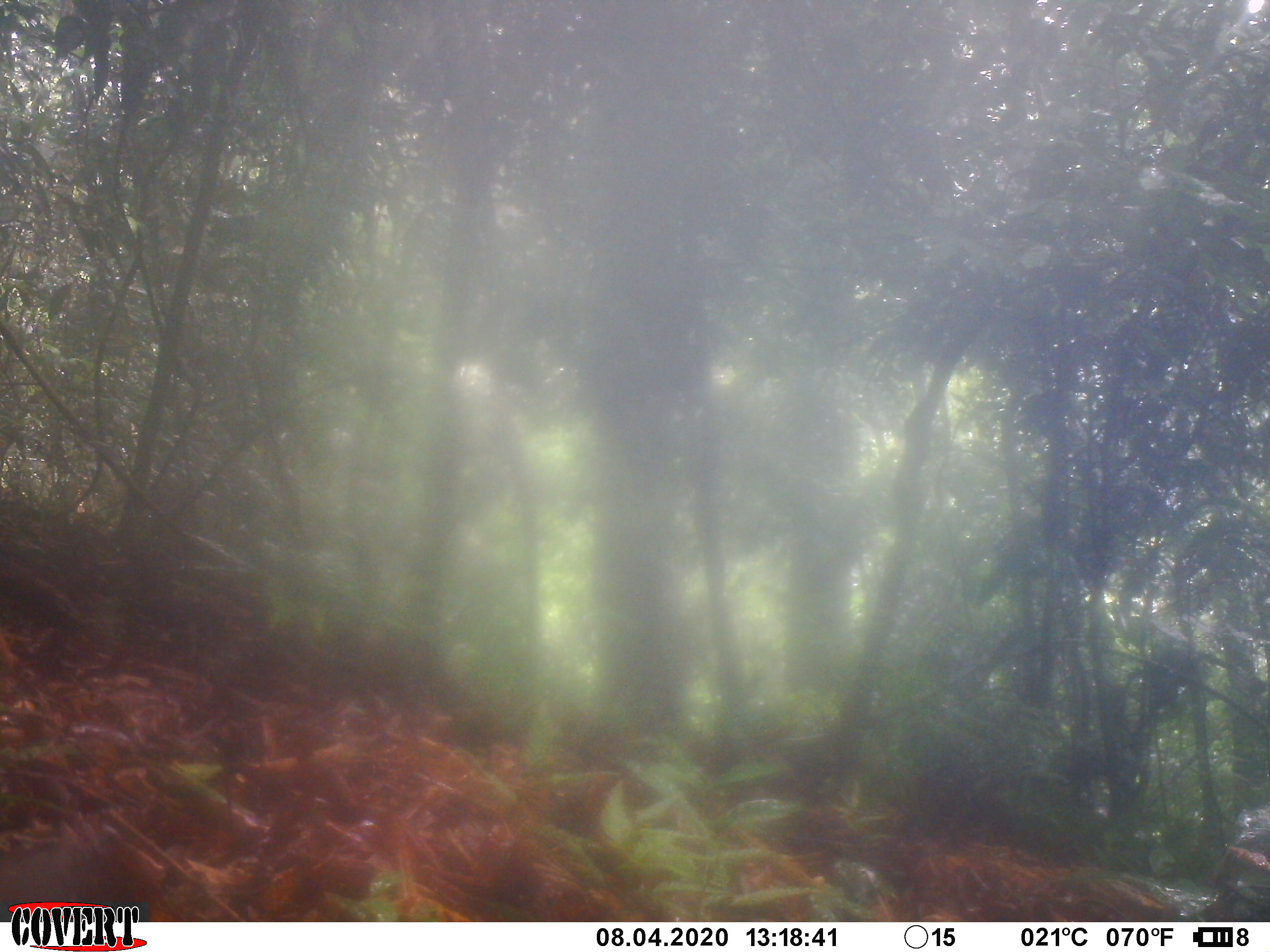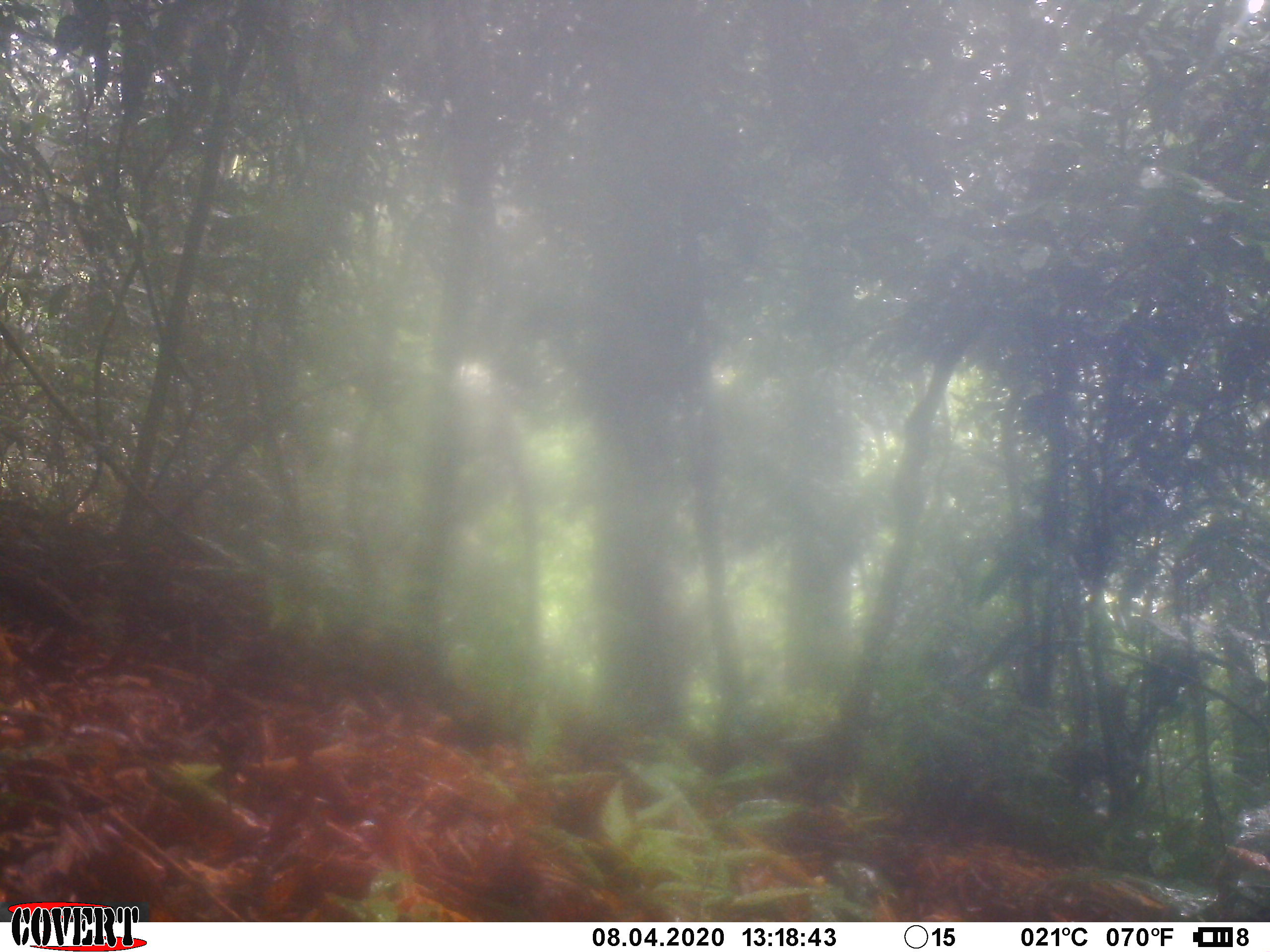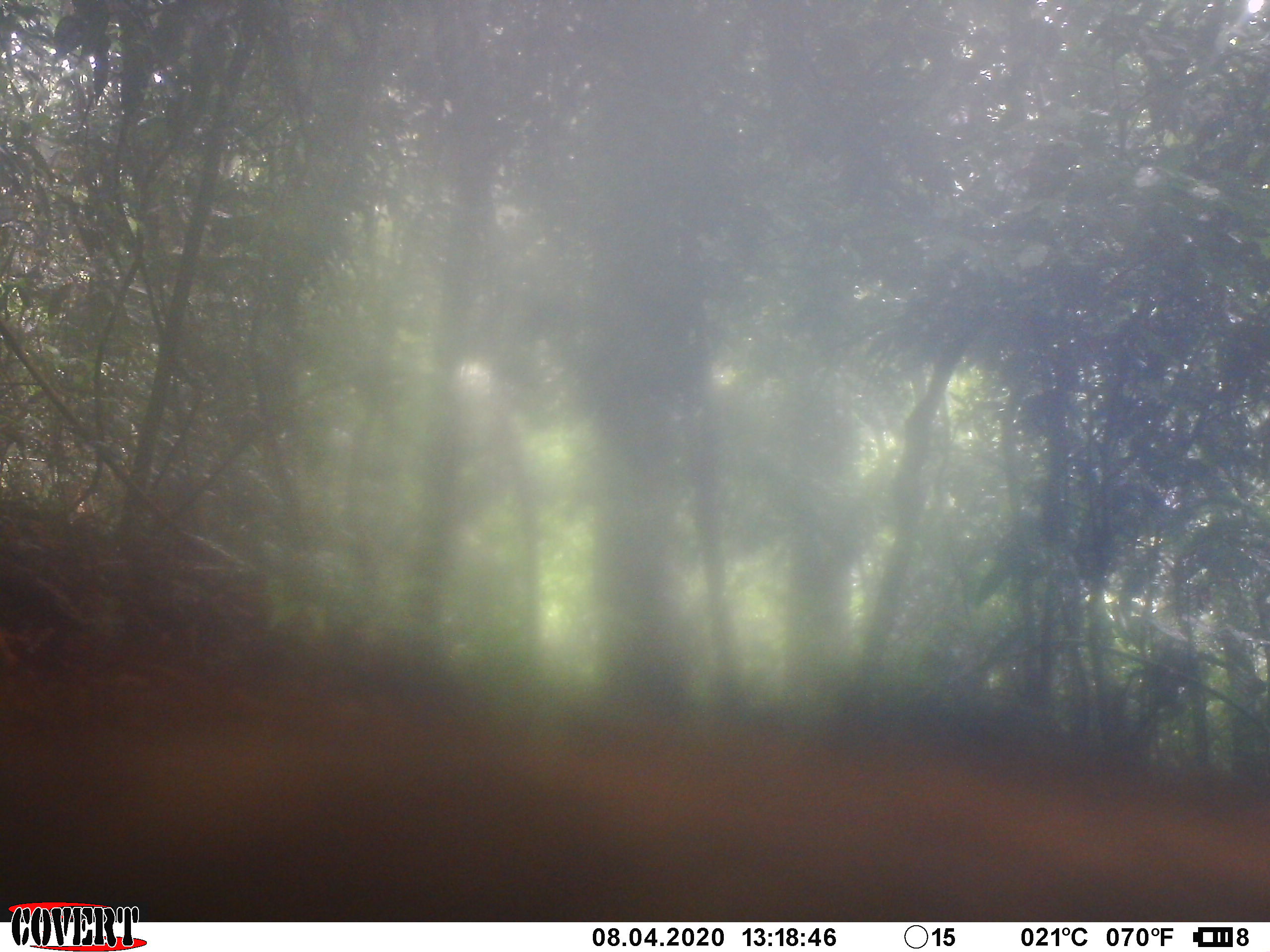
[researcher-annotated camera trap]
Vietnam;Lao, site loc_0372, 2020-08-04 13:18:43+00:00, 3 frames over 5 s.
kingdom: Animalia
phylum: Chordata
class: Mammalia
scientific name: Mammalia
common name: mammal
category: unidentified small mammal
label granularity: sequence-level